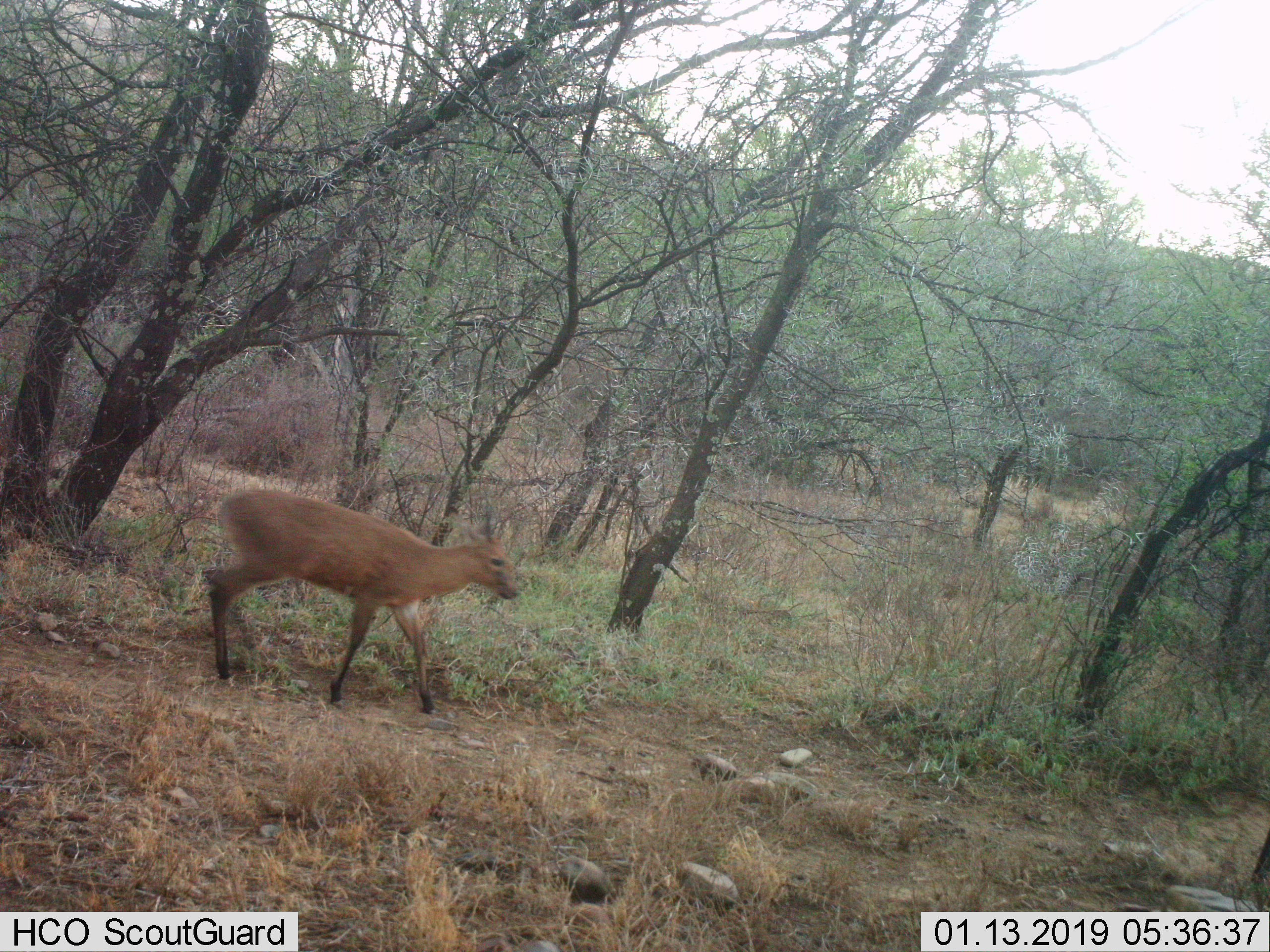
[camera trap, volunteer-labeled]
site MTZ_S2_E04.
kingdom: Animalia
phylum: Chordata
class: Mammalia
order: Artiodactyla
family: Bovidae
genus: Sylvicapra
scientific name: Sylvicapra grimmia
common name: common duiker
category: duikercommongrey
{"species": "duikercommongrey (common duiker) (Sylvicapra grimmia)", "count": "1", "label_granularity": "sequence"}